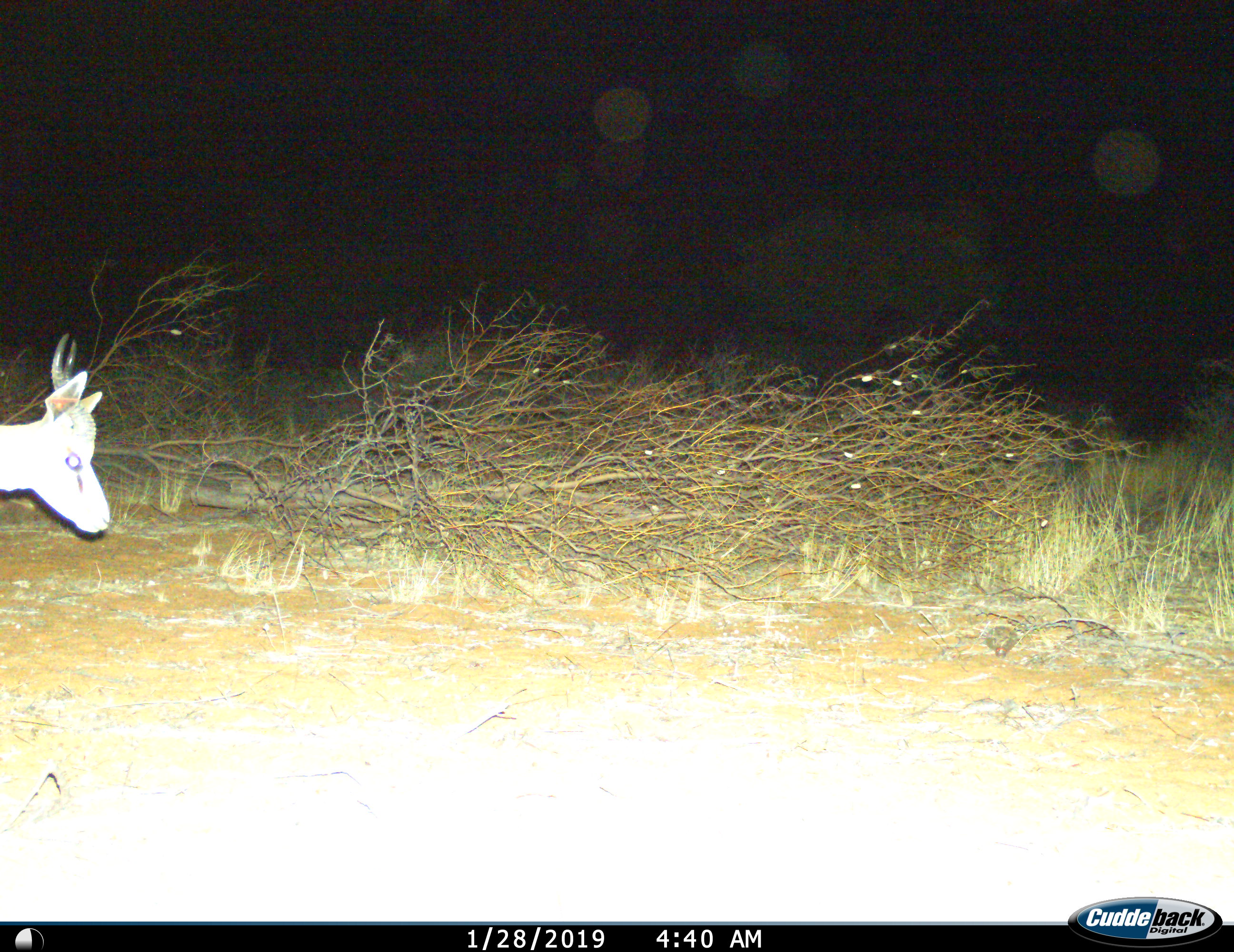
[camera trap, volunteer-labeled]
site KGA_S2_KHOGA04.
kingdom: Animalia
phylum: Chordata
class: Mammalia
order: Artiodactyla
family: Bovidae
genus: Antidorcas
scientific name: Antidorcas marsupialis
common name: springbok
Springbok (Antidorcas marsupialis), count 1. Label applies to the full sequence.